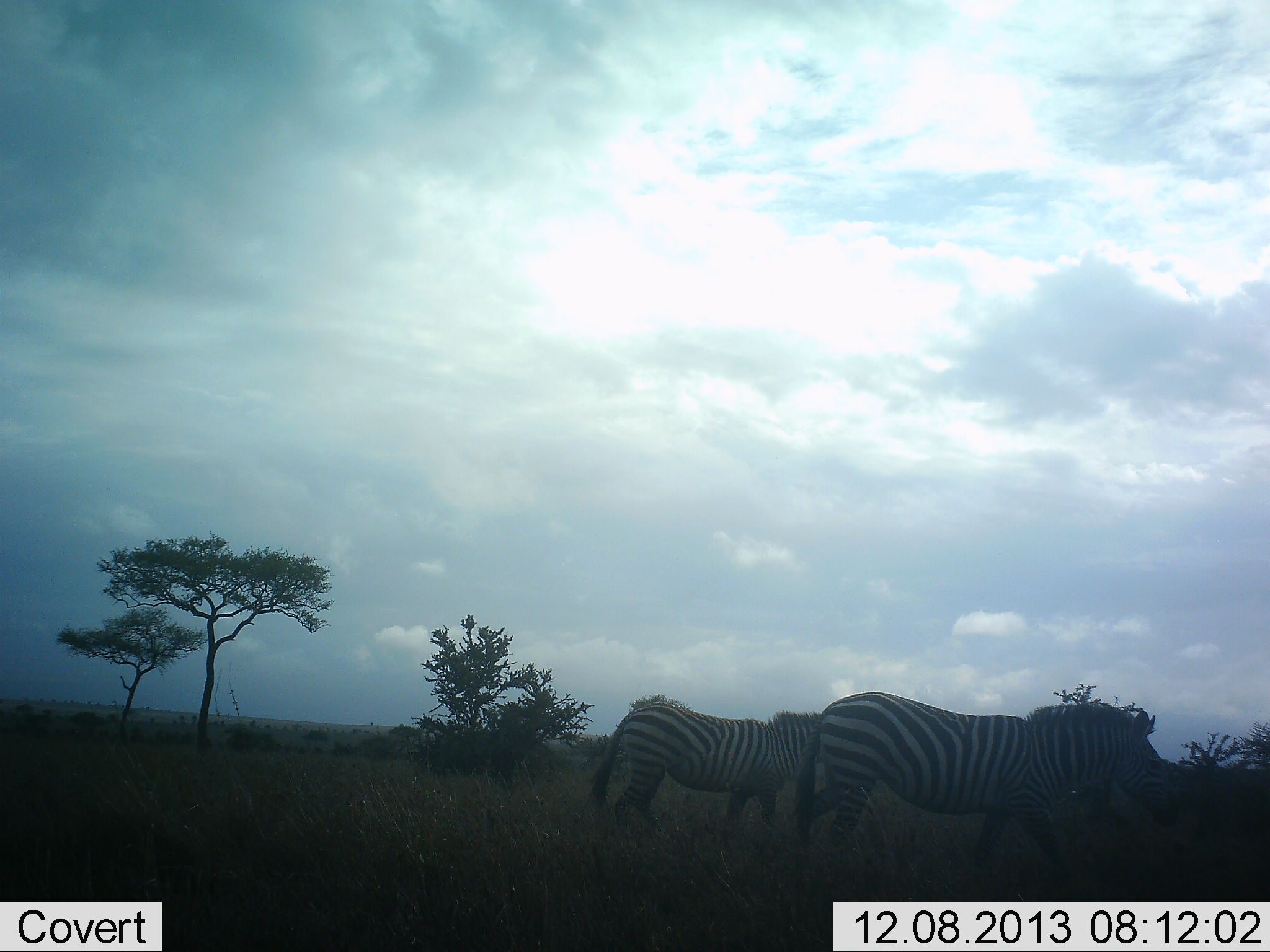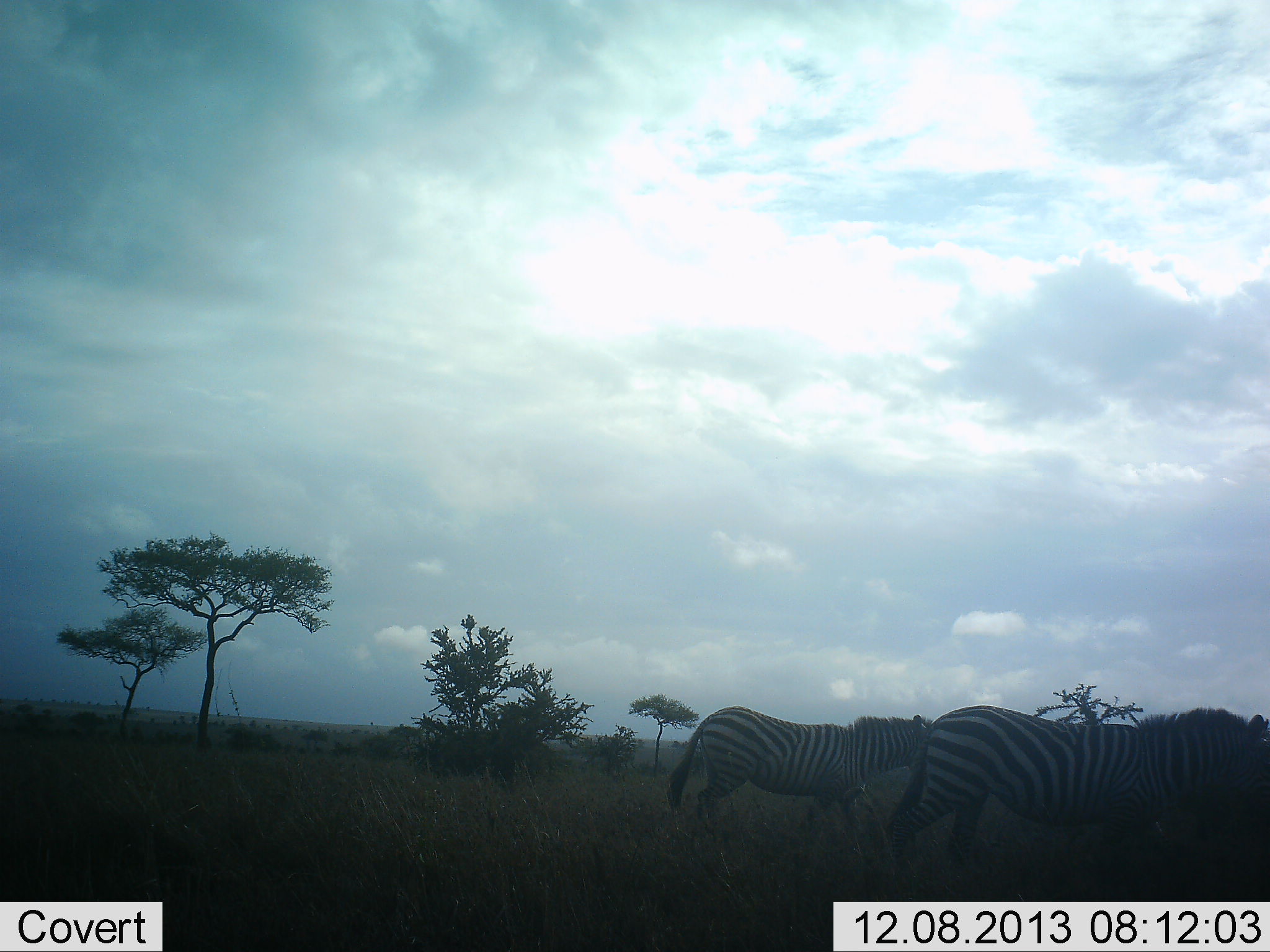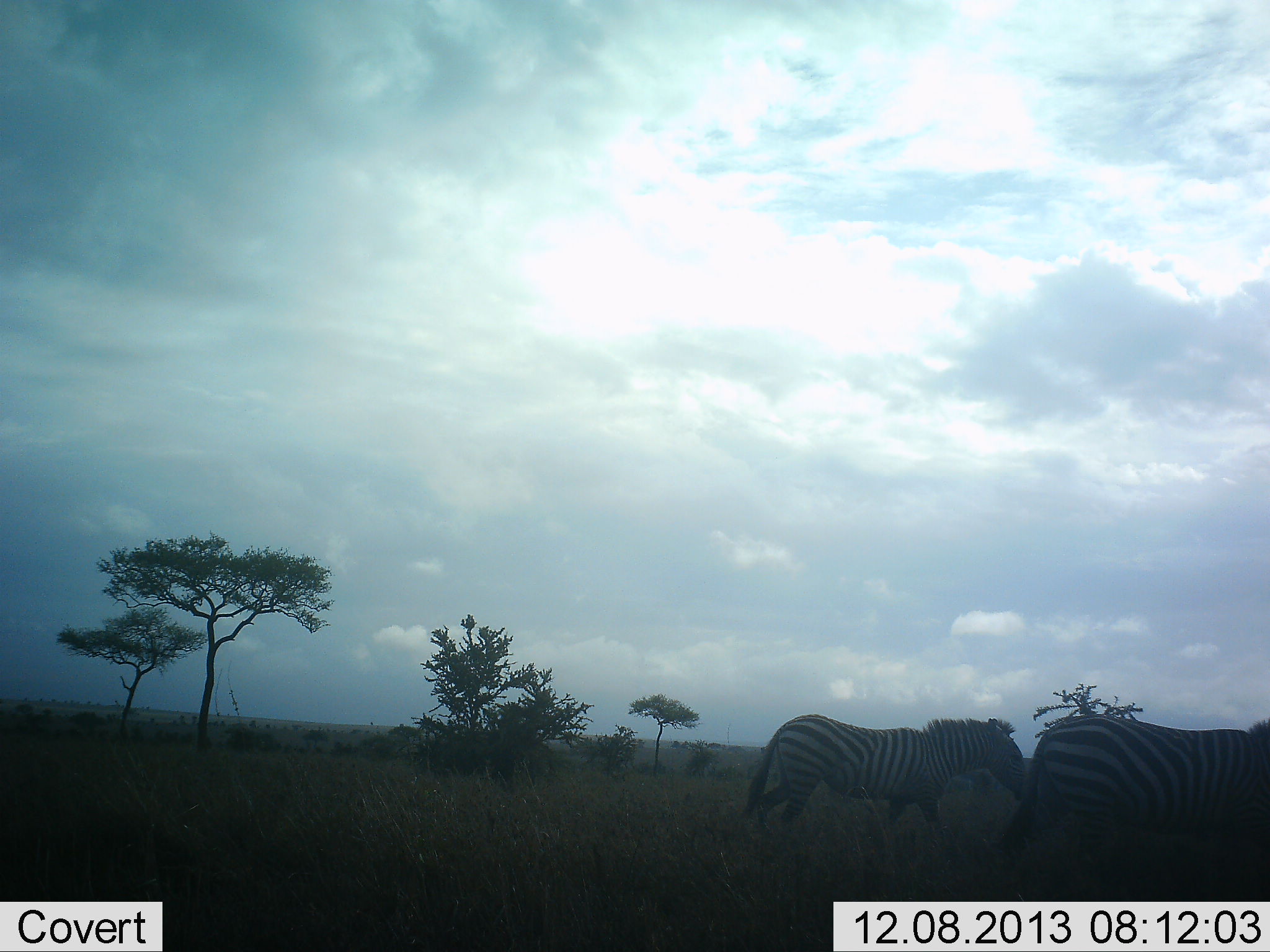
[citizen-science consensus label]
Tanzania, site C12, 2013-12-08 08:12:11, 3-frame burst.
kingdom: Animalia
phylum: Chordata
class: Mammalia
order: Perissodactyla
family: Equidae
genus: Equus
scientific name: Equus quagga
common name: plains zebra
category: zebra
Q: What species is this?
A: Zebra (plains zebra) (Equus quagga).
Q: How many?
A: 2.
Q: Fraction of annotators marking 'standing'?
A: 10%.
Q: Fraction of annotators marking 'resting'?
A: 0%.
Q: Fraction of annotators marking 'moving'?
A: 90%.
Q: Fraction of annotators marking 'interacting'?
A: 0%.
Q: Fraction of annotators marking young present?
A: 0%.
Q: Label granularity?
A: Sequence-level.